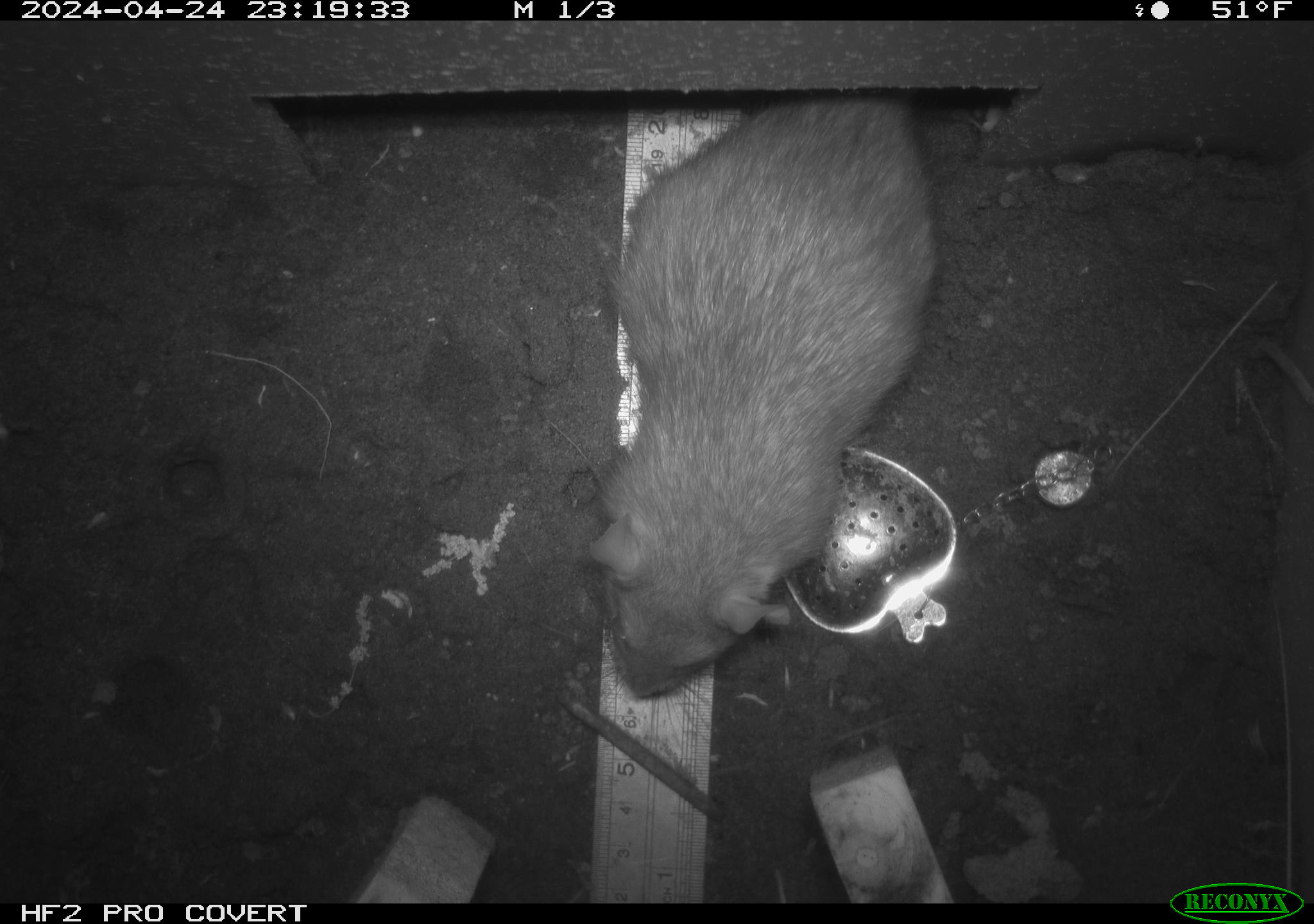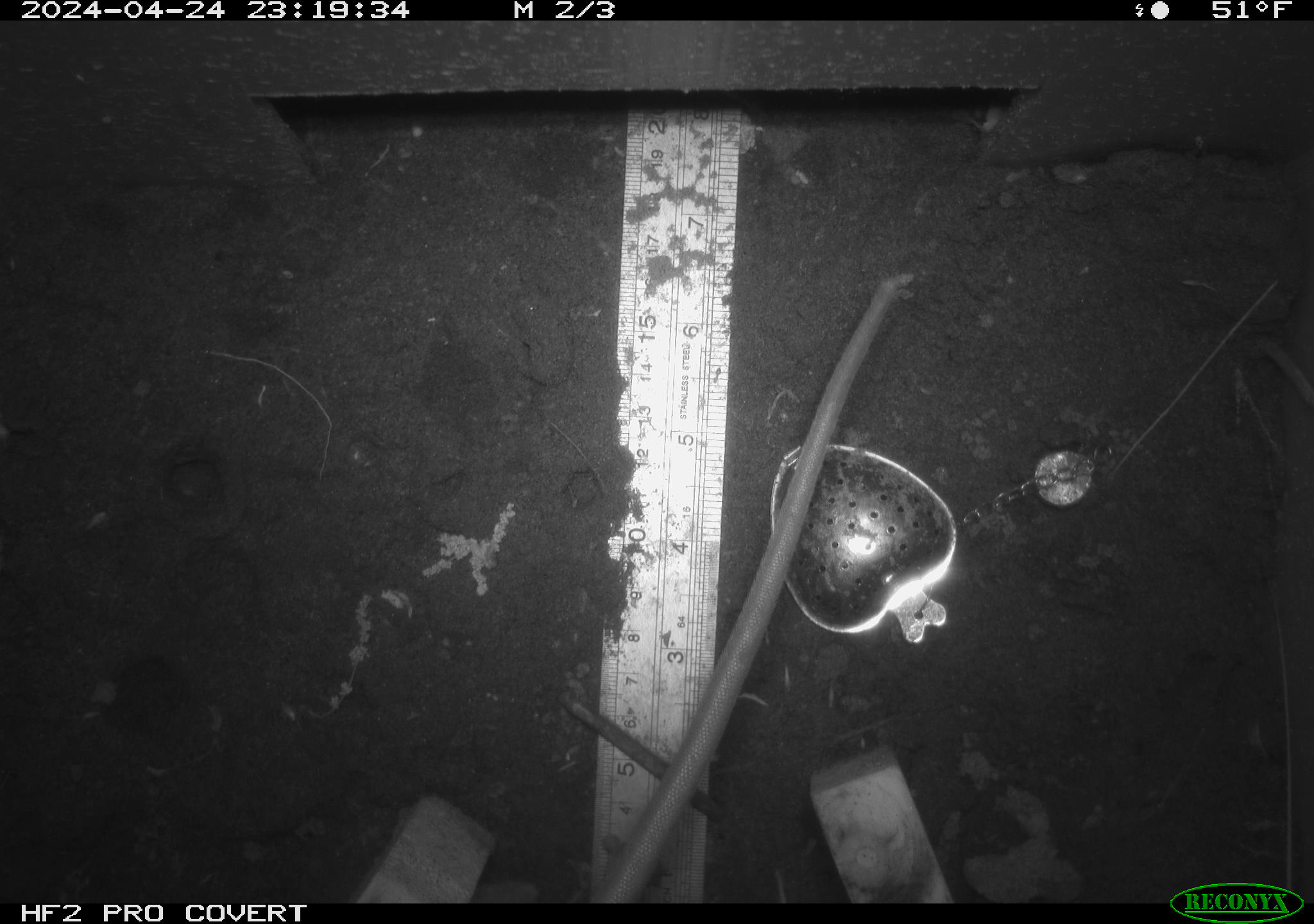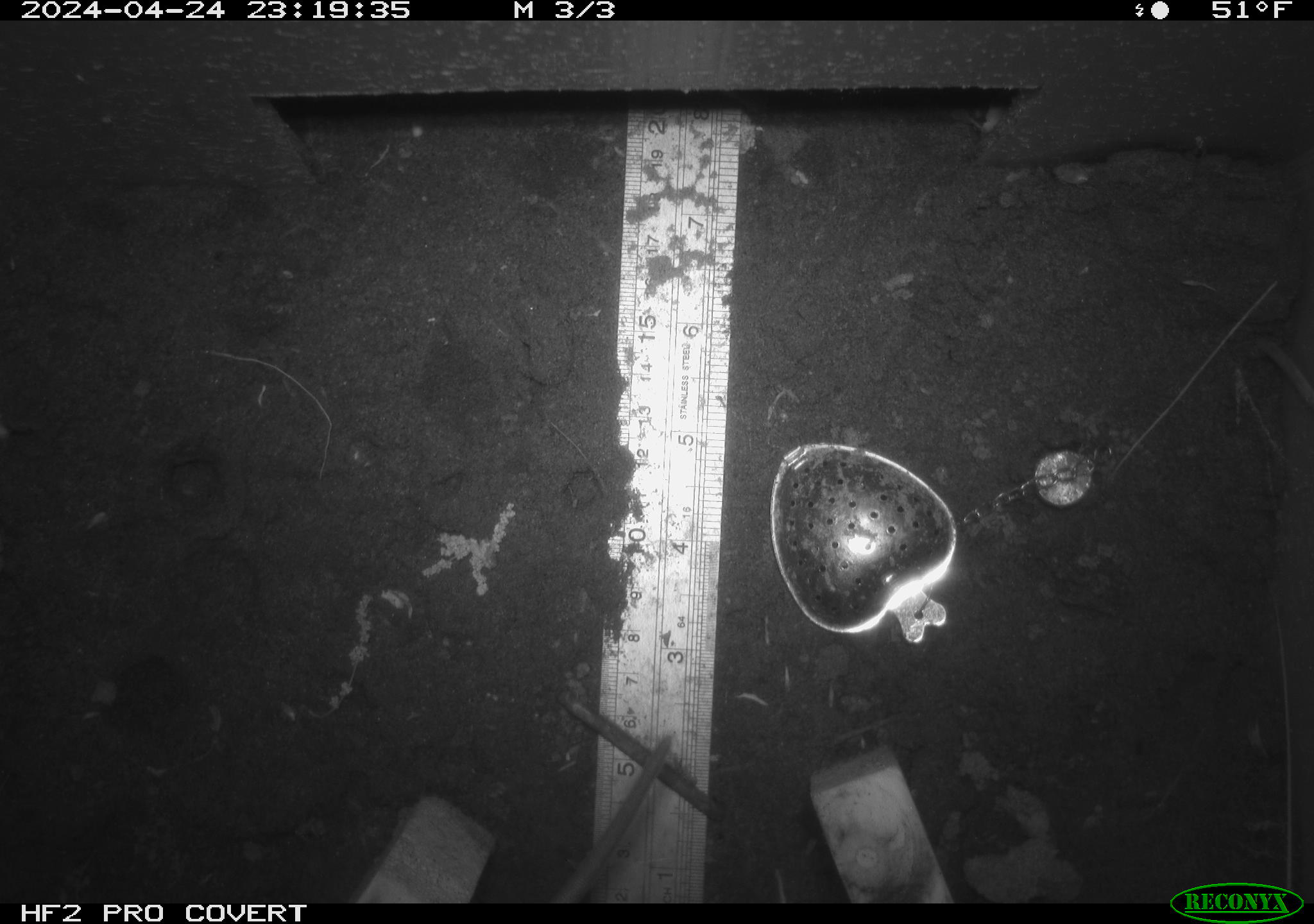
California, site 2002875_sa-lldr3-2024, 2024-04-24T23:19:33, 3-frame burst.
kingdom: Animalia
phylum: Chordata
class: Mammalia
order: Rodentia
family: Muridae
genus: Rattus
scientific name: Rattus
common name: rat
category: rattus species